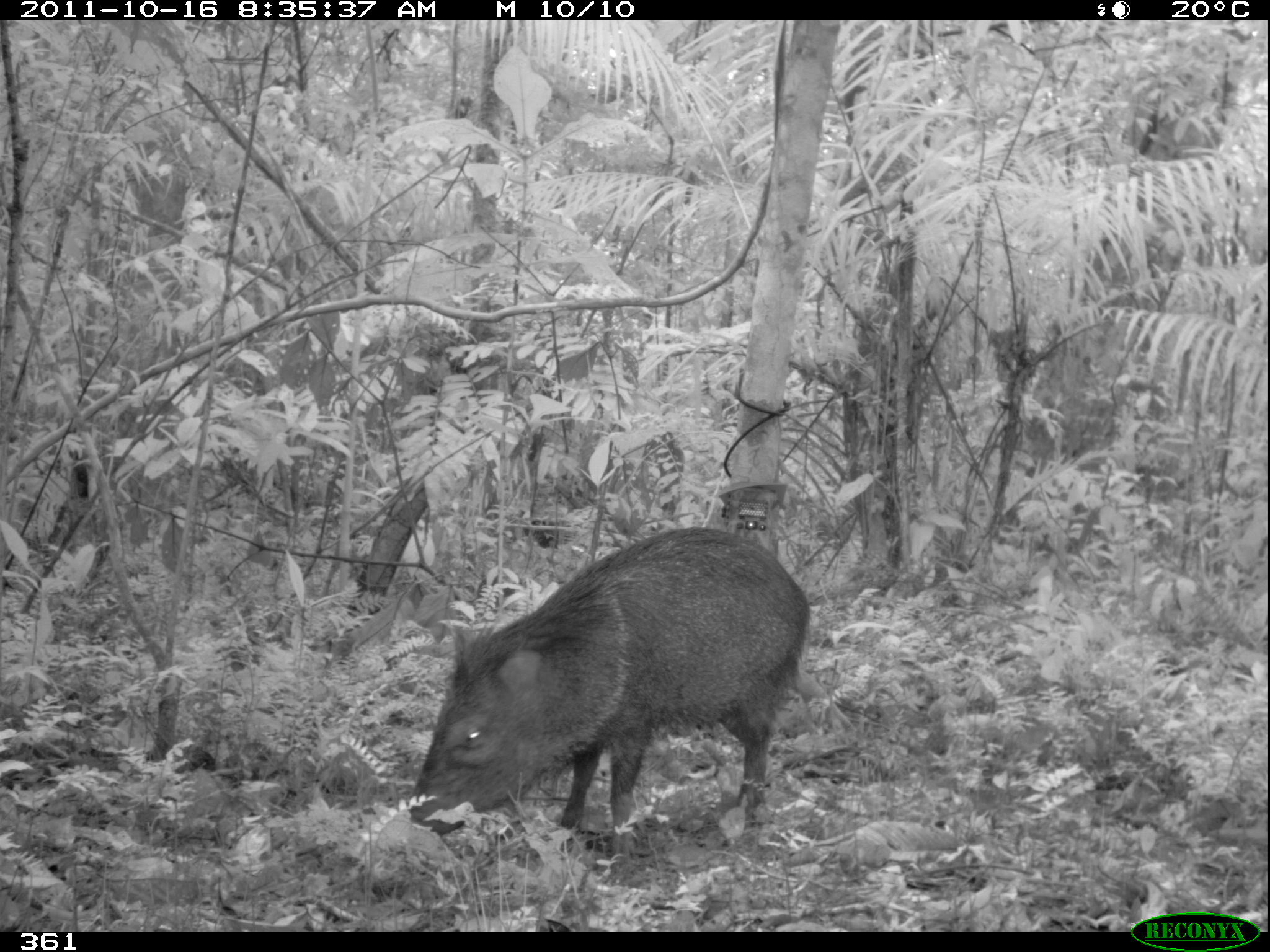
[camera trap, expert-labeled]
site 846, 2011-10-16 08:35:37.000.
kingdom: Animalia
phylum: Chordata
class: Mammalia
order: Artiodactyla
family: Tayassuidae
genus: Pecari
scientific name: Pecari tajacu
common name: collared peccary